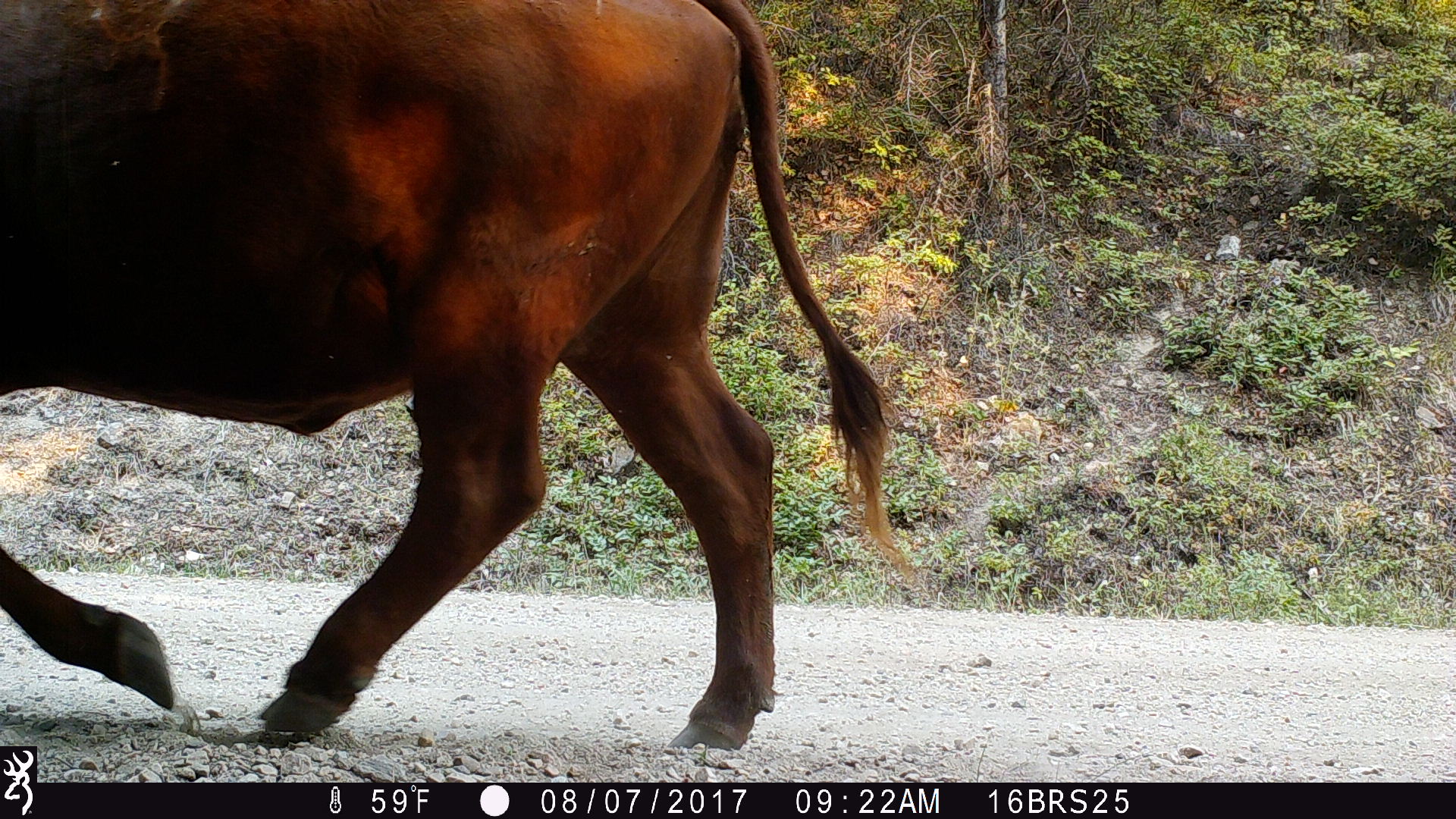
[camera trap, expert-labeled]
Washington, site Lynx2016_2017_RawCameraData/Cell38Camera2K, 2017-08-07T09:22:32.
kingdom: Animalia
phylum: Chordata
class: Mammalia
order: Artiodactyla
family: Bovidae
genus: Bos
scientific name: Bos taurus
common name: domestic cattle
Domestic cattle (Bos taurus). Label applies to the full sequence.